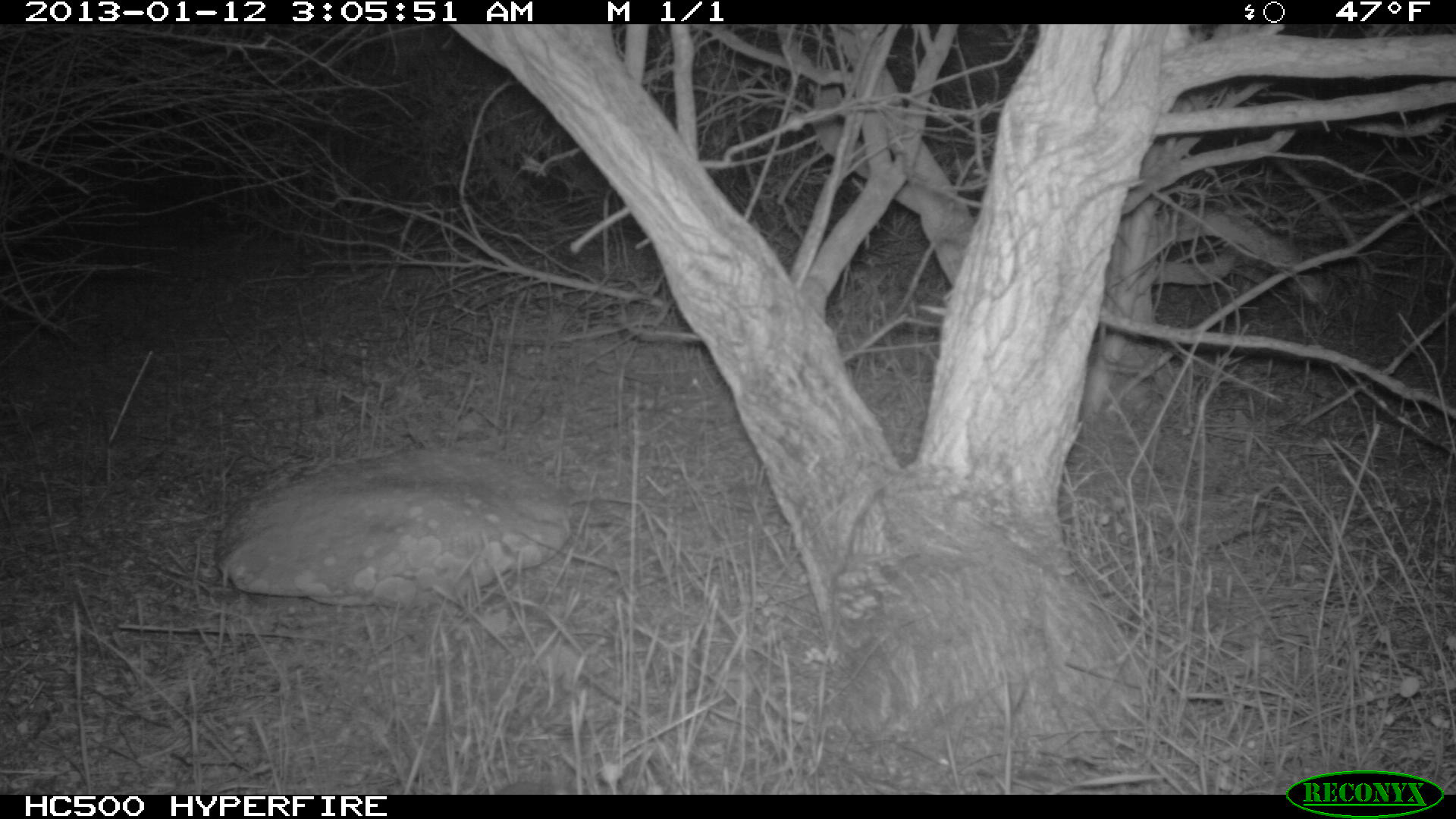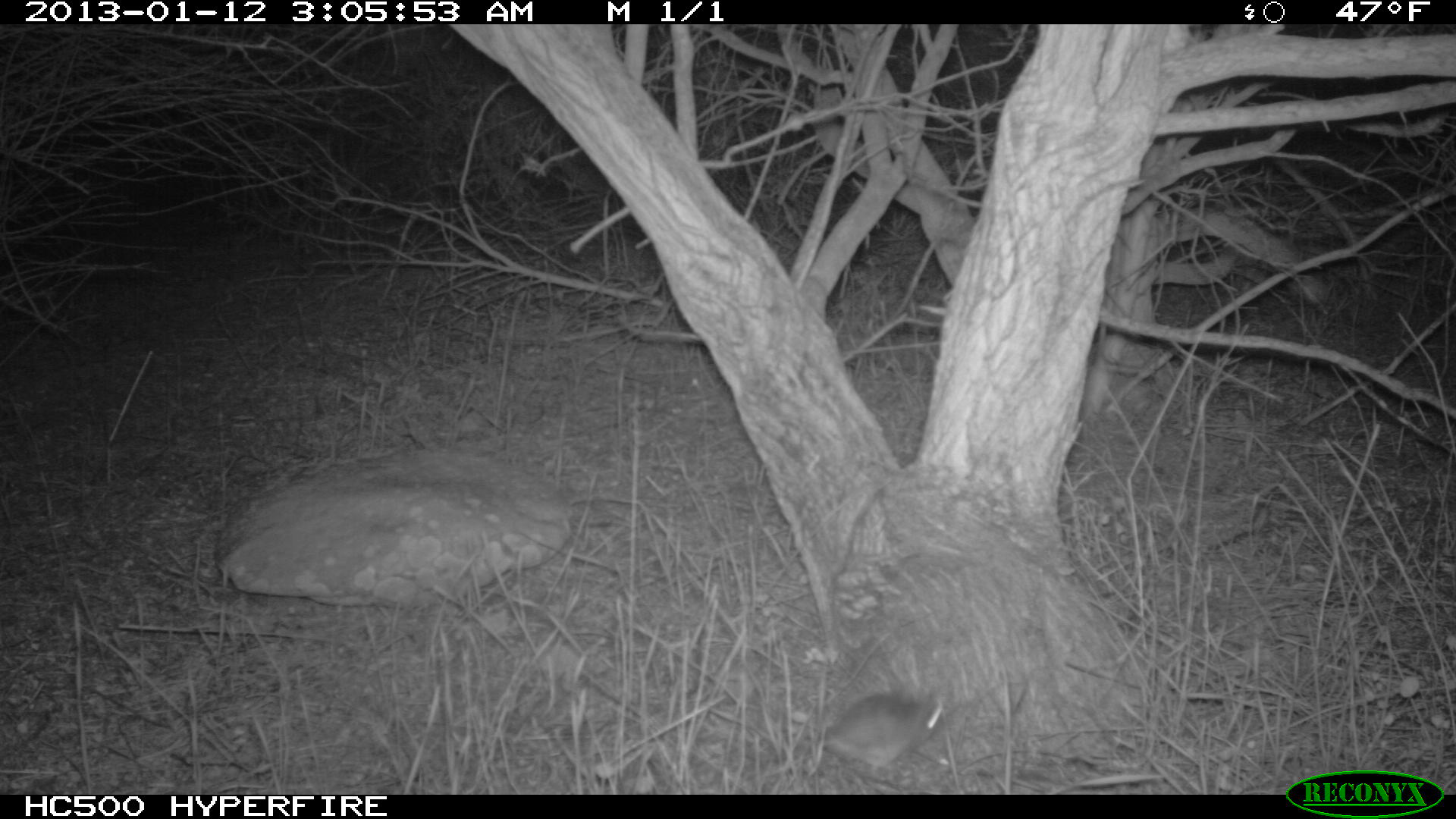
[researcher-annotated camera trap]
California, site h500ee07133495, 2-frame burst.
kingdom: Animalia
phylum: Chordata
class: Mammalia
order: Rodentia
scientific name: Rodentia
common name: rodent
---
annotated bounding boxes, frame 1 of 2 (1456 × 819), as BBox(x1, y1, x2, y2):
rodent: BBox(496, 782, 564, 794)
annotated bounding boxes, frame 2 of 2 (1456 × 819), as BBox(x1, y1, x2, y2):
rodent: BBox(823, 693, 946, 781)